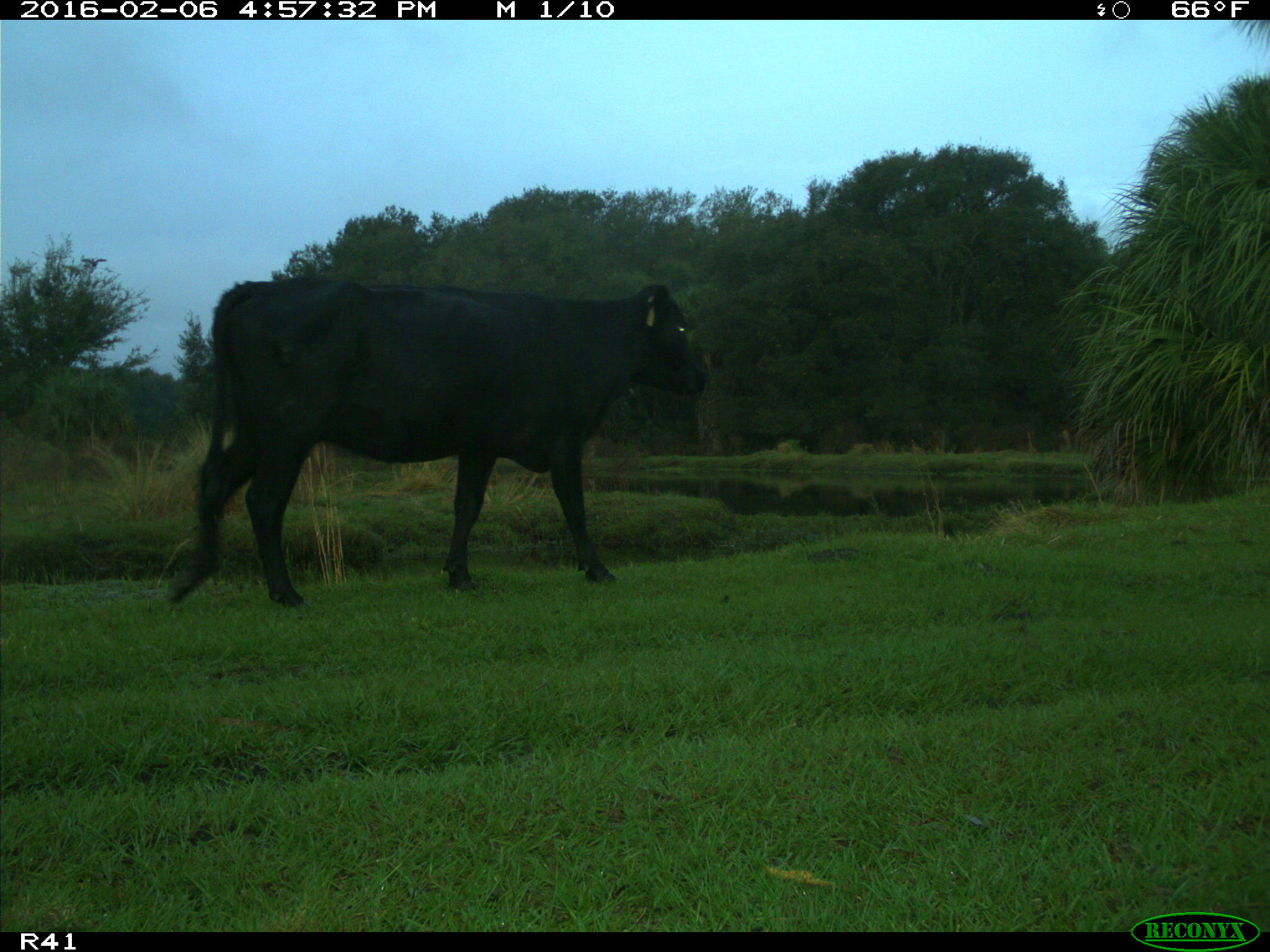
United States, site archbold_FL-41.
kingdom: Animalia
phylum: Chordata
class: Mammalia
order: Artiodactyla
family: Bovidae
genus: Bos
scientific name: Bos taurus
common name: domestic cow